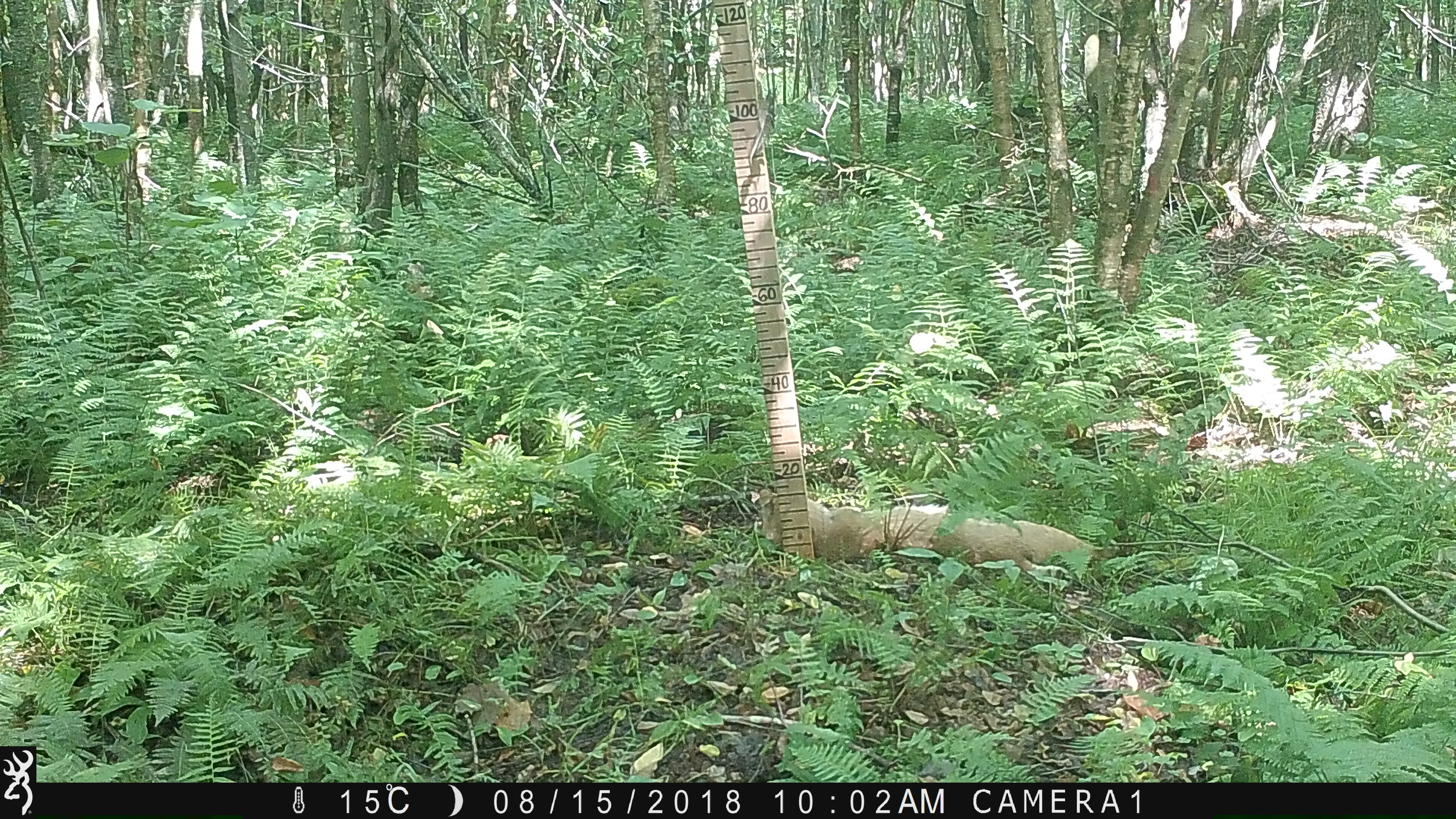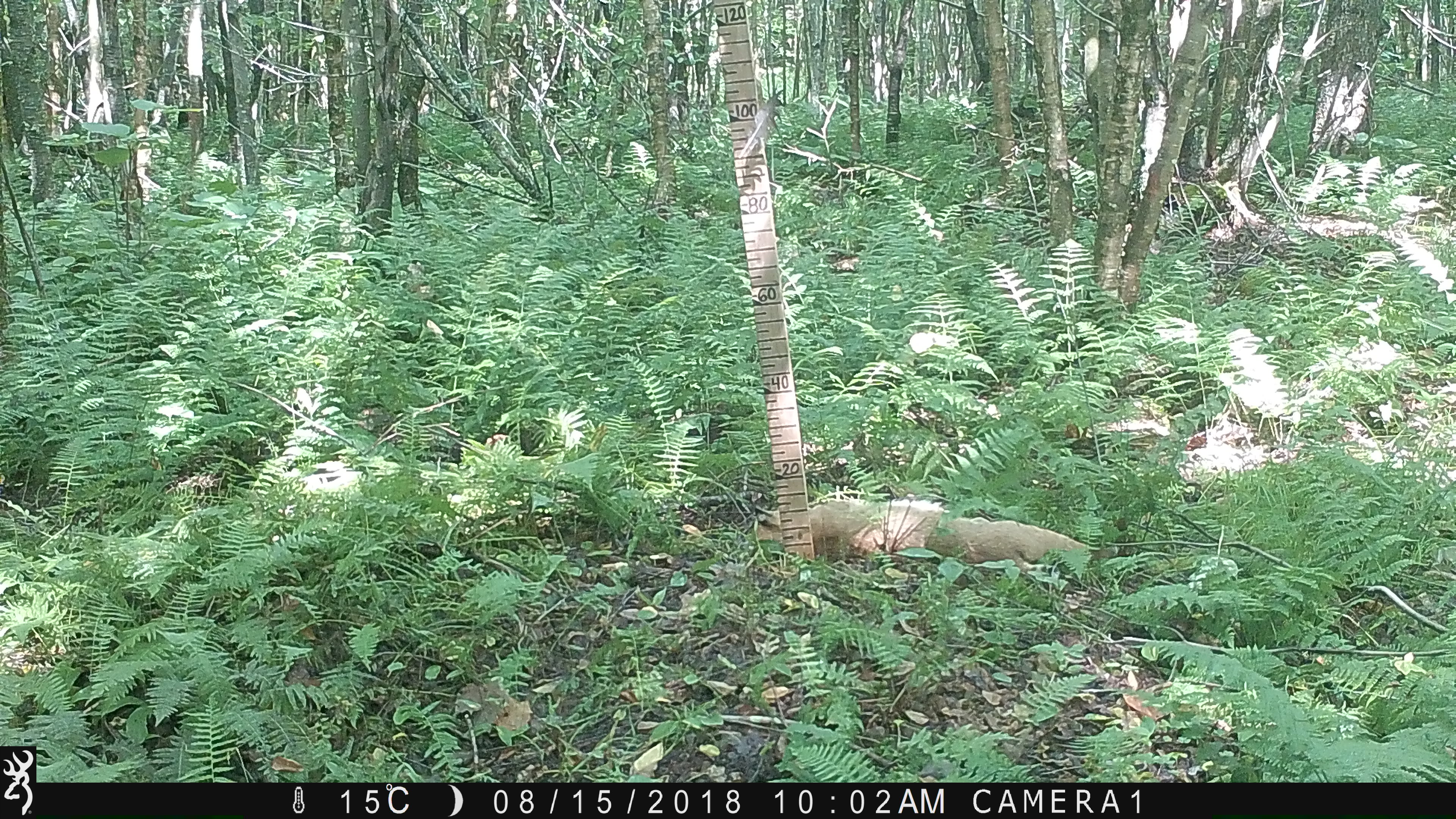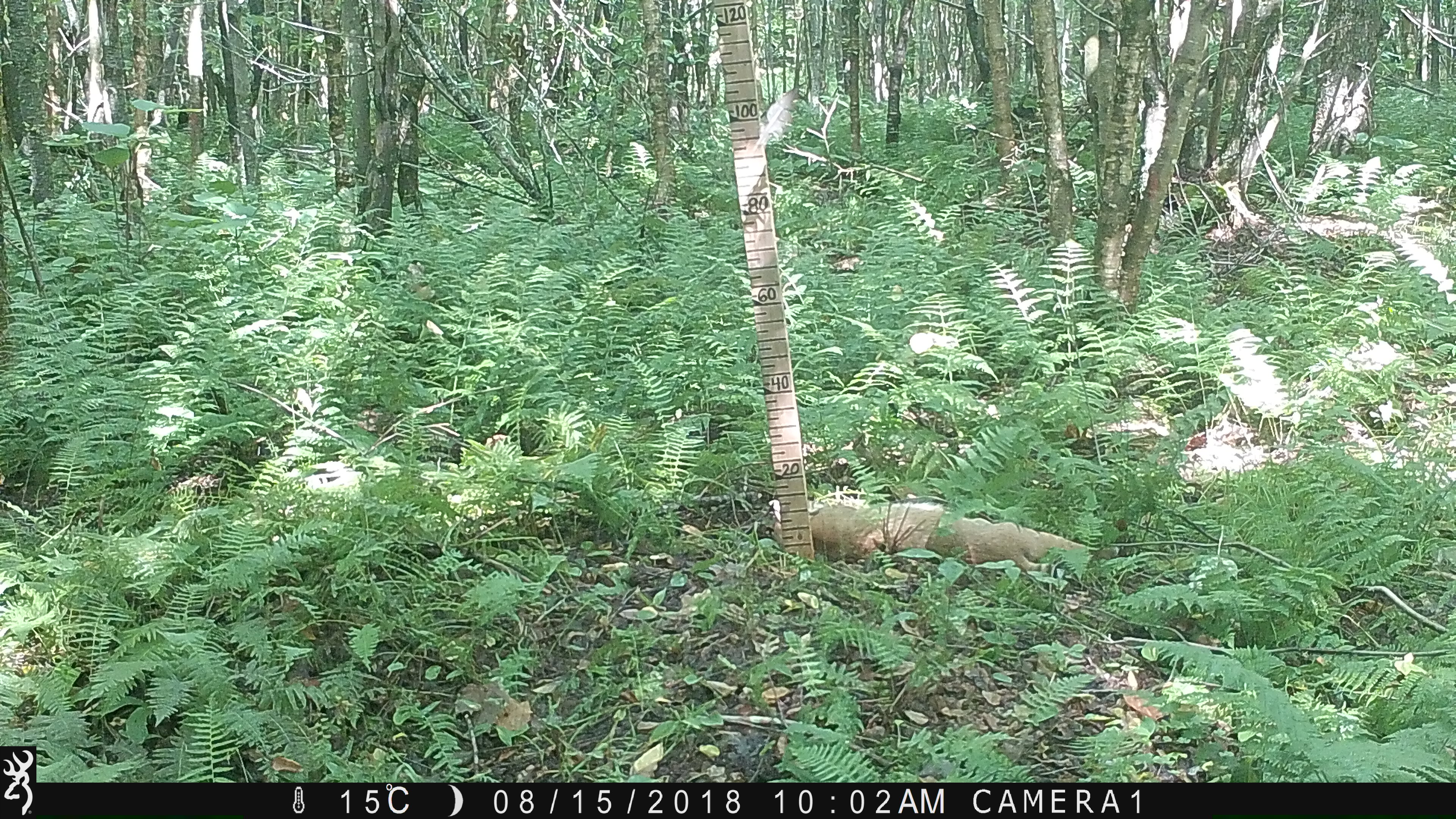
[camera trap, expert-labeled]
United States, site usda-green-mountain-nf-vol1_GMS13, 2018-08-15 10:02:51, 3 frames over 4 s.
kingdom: Animalia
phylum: Chordata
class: Mammalia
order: Carnivora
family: Felidae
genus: Lynx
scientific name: Lynx rufus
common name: bobcat